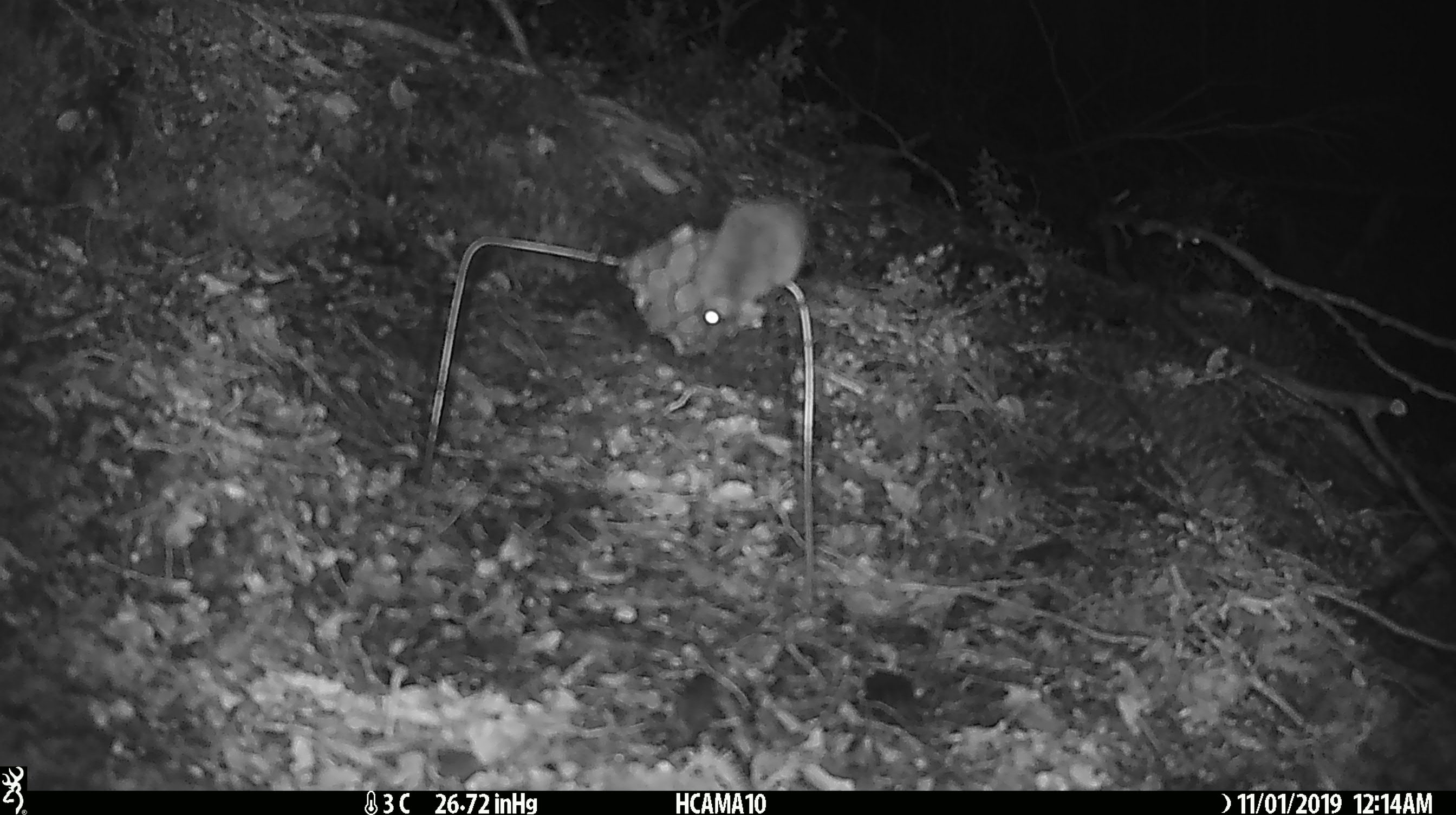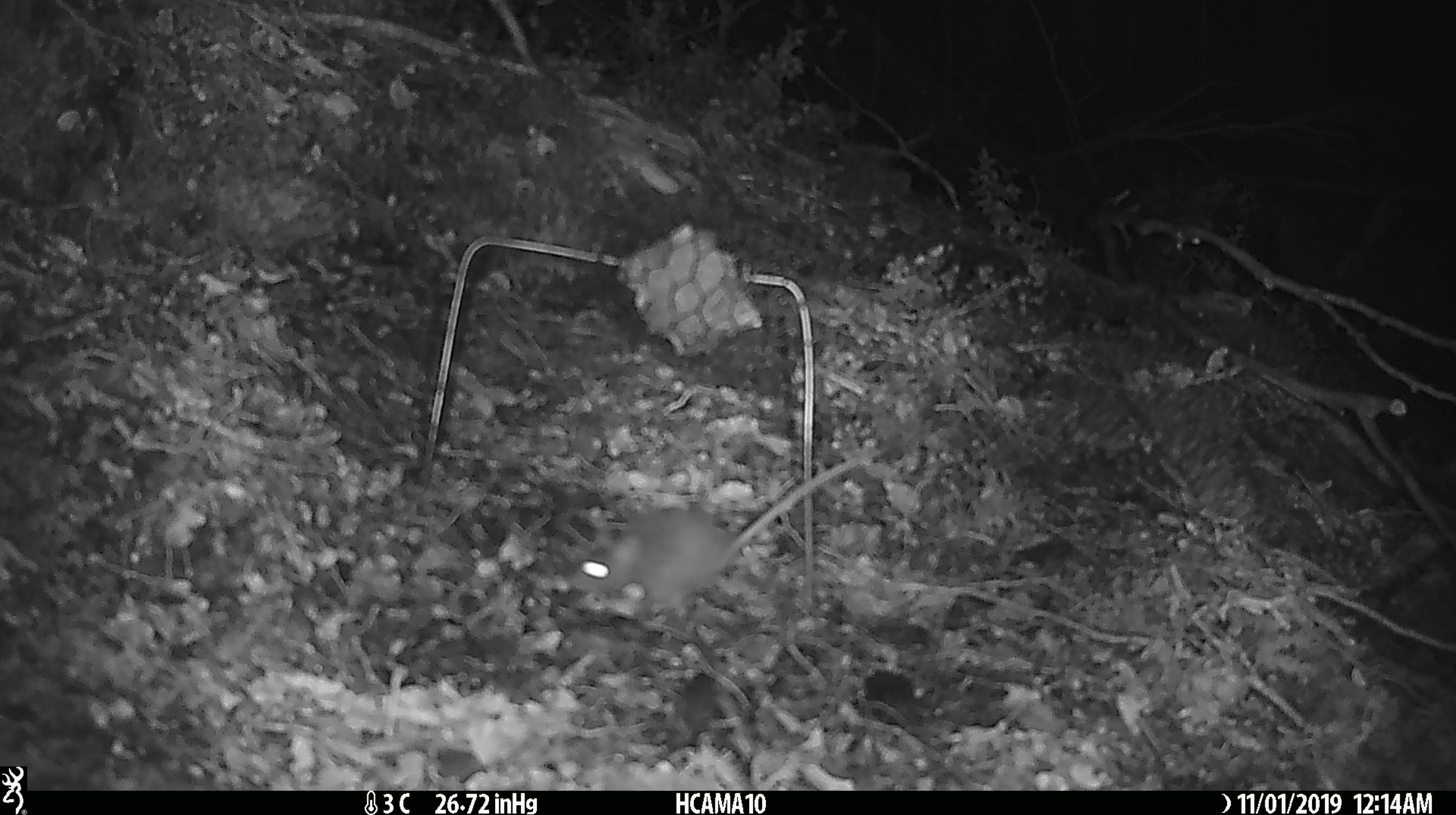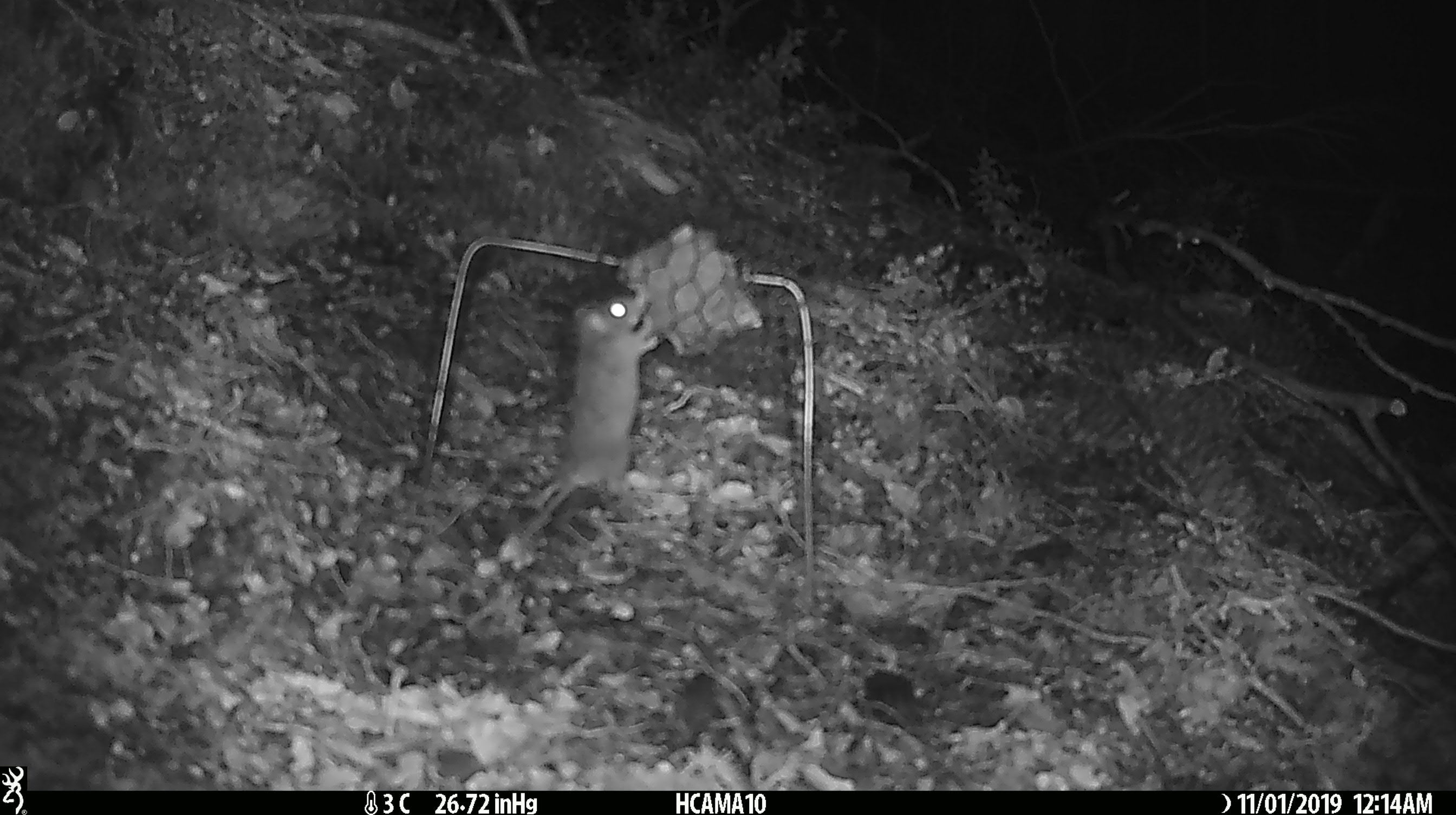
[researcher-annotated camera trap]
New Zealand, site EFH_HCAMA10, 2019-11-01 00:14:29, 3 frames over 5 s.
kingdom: Animalia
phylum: Chordata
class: Mammalia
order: Rodentia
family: Muridae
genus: Mus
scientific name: Mus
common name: mouse